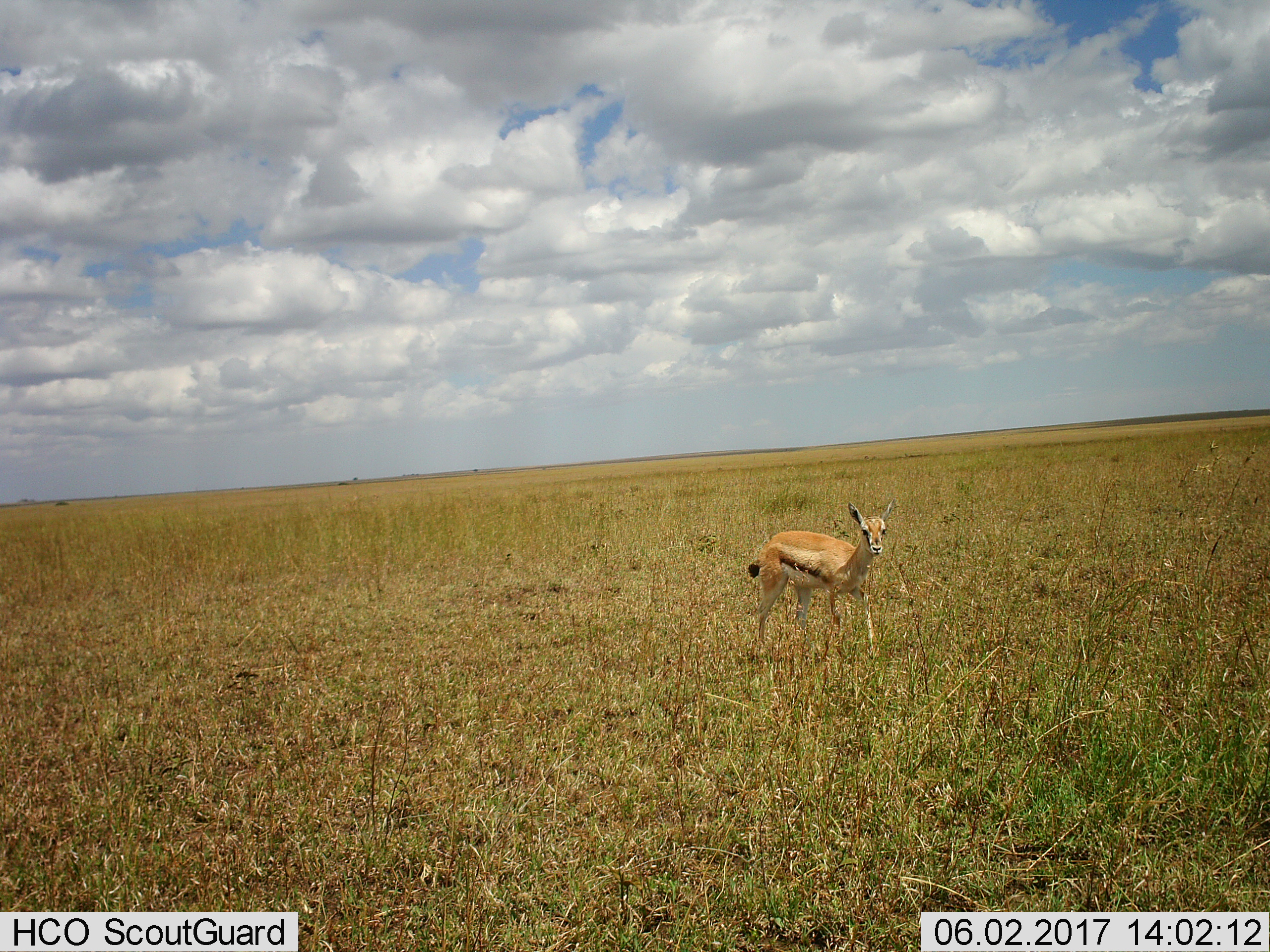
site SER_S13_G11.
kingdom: Animalia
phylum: Chordata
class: Mammalia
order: Artiodactyla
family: Bovidae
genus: Eudorcas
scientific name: Eudorcas thomsonii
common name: thomson's gazelle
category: gazellethomsons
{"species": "gazellethomsons (thomson's gazelle) (Eudorcas thomsonii)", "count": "1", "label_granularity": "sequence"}